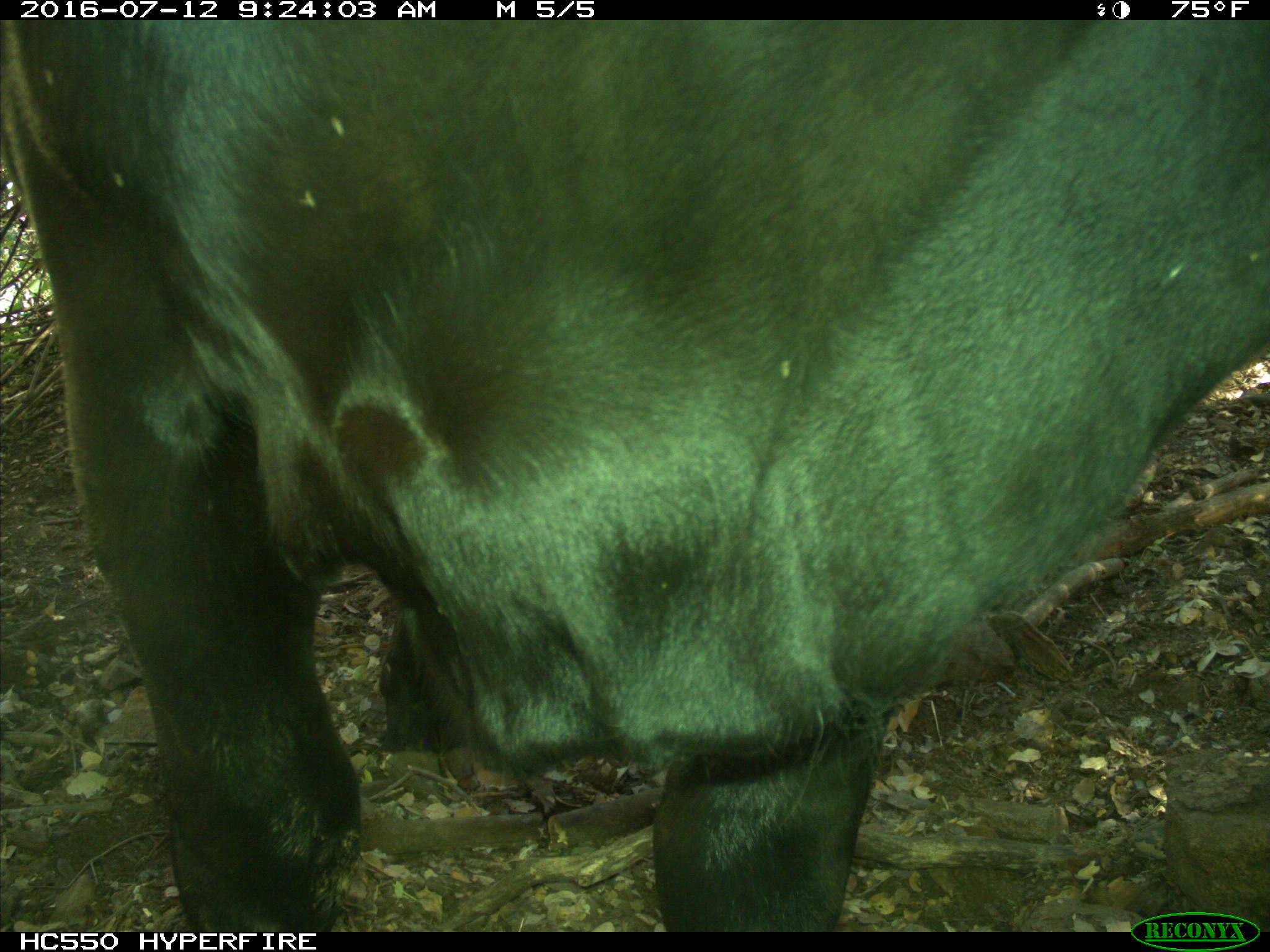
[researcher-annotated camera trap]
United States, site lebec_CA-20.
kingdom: Animalia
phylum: Chordata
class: Mammalia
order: Artiodactyla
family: Bovidae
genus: Bos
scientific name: Bos taurus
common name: domestic cow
Bos taurus (domestic cow).